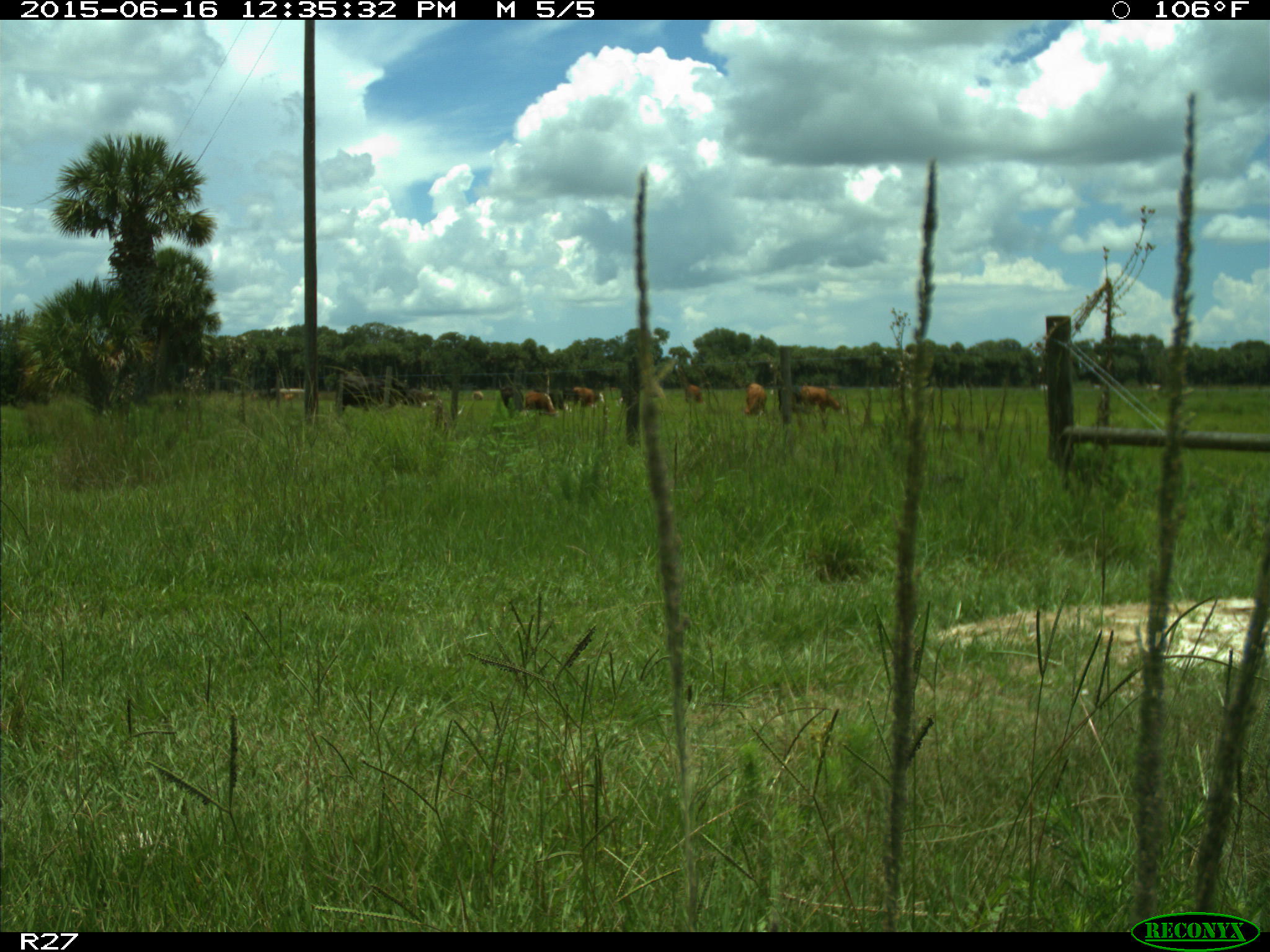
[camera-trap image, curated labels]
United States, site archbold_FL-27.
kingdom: Animalia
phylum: Chordata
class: Mammalia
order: Artiodactyla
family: Bovidae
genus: Bos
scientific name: Bos taurus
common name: domestic cow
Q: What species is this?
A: Bos taurus (domestic cow).